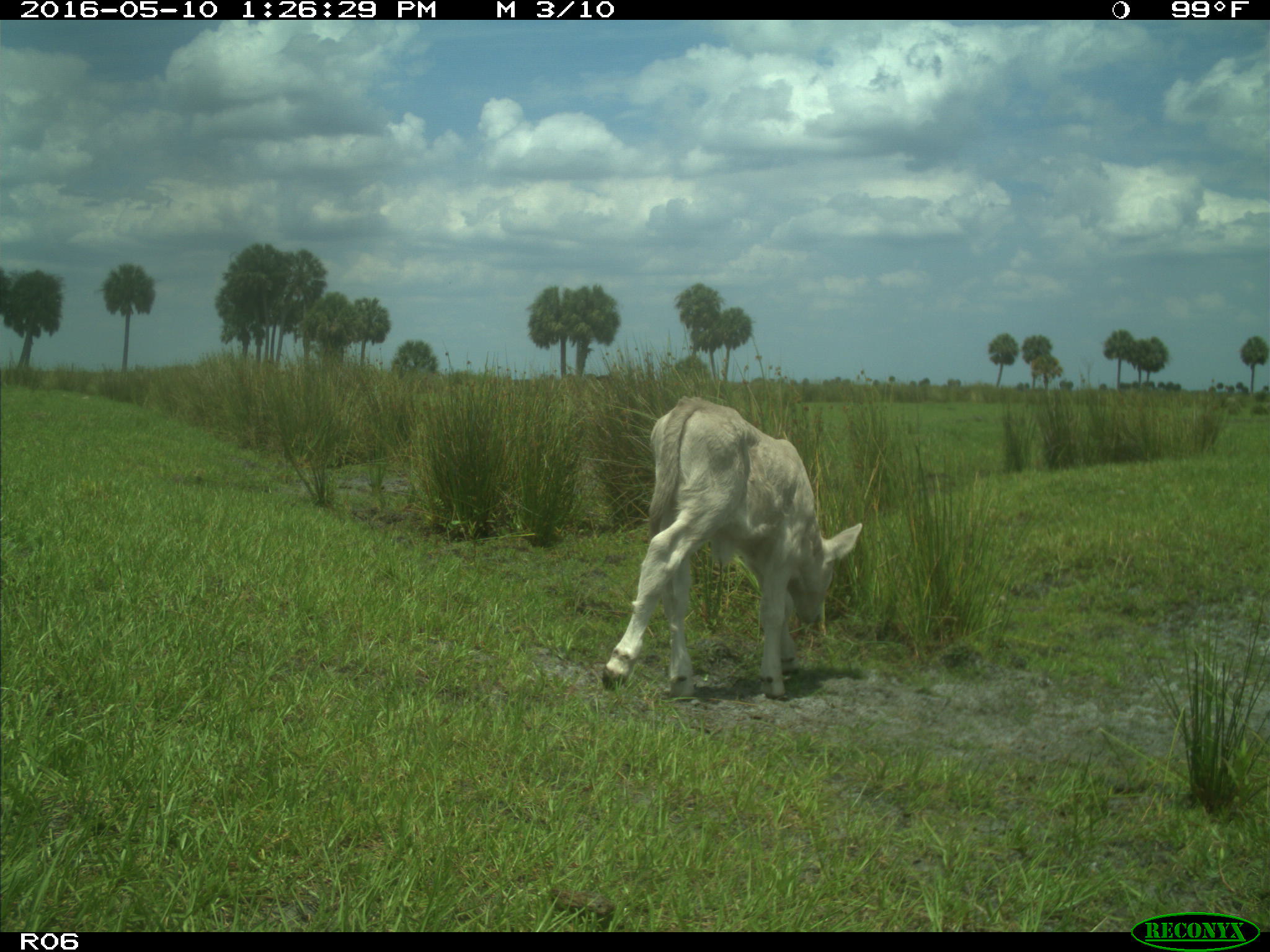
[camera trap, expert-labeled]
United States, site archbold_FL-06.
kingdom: Animalia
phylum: Chordata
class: Mammalia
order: Artiodactyla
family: Bovidae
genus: Bos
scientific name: Bos taurus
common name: domestic cow